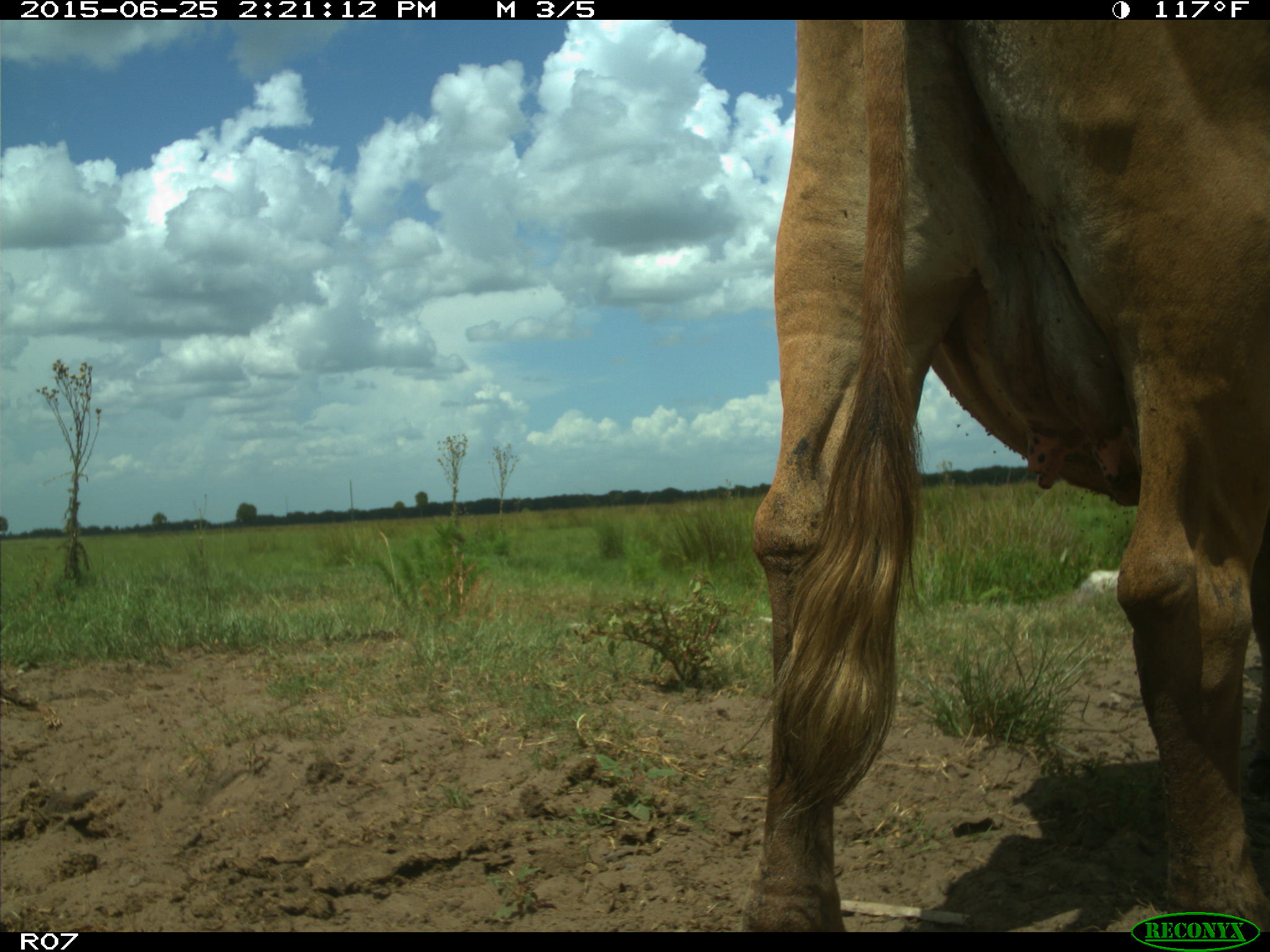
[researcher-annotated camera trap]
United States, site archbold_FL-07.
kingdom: Animalia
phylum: Chordata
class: Mammalia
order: Artiodactyla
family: Bovidae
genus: Bos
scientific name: Bos taurus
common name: domestic cow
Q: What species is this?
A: Bos taurus (domestic cow).